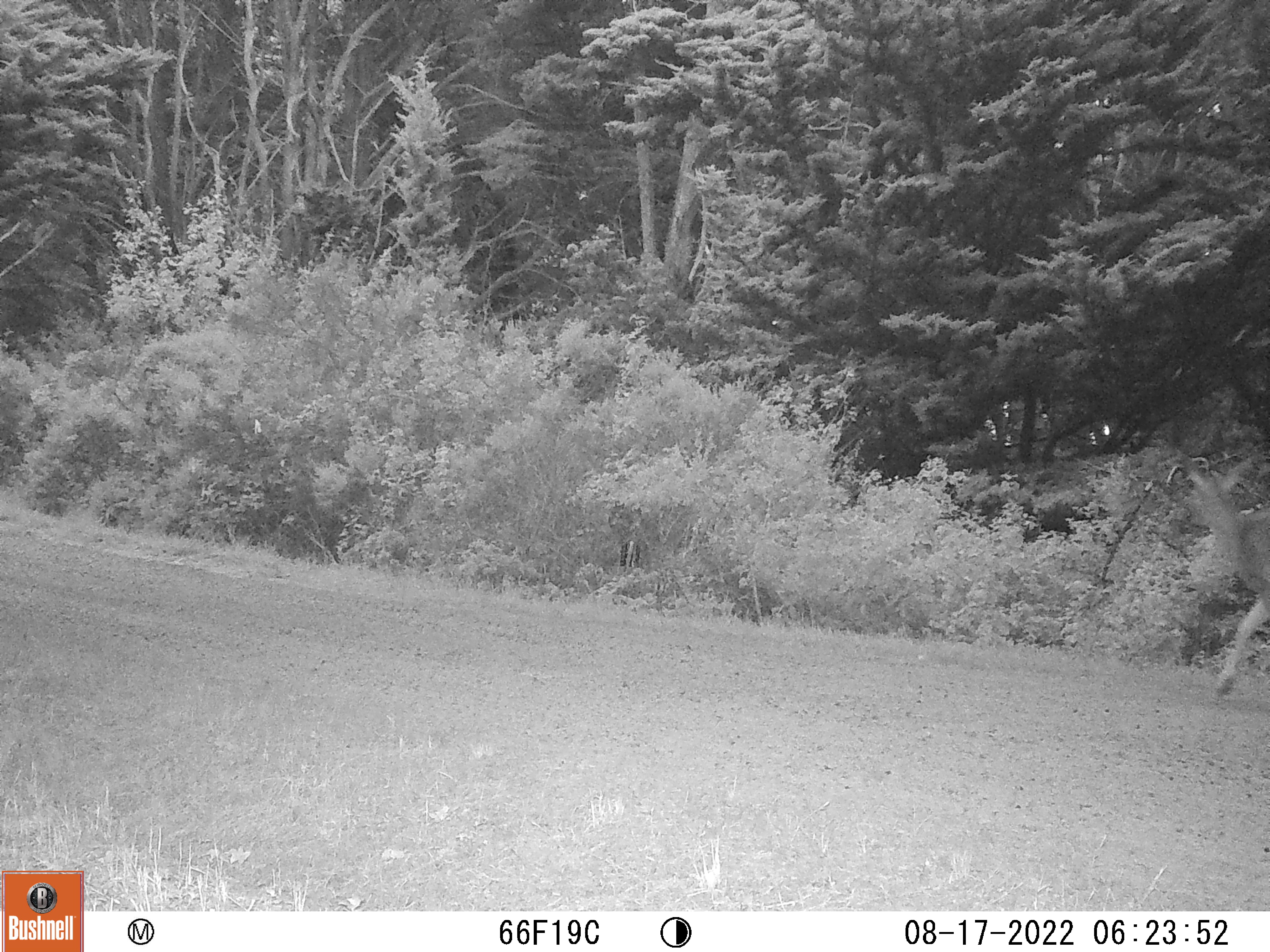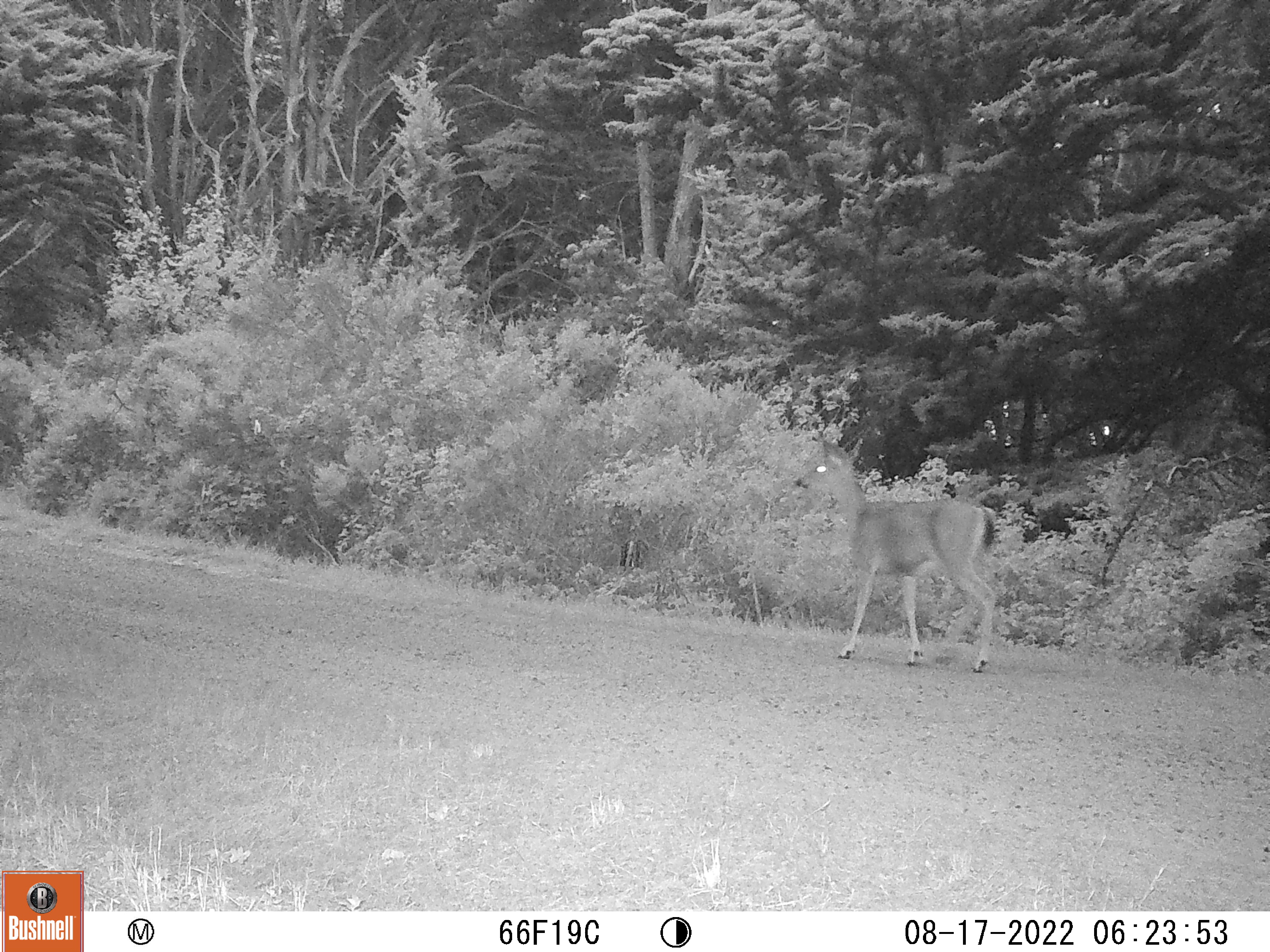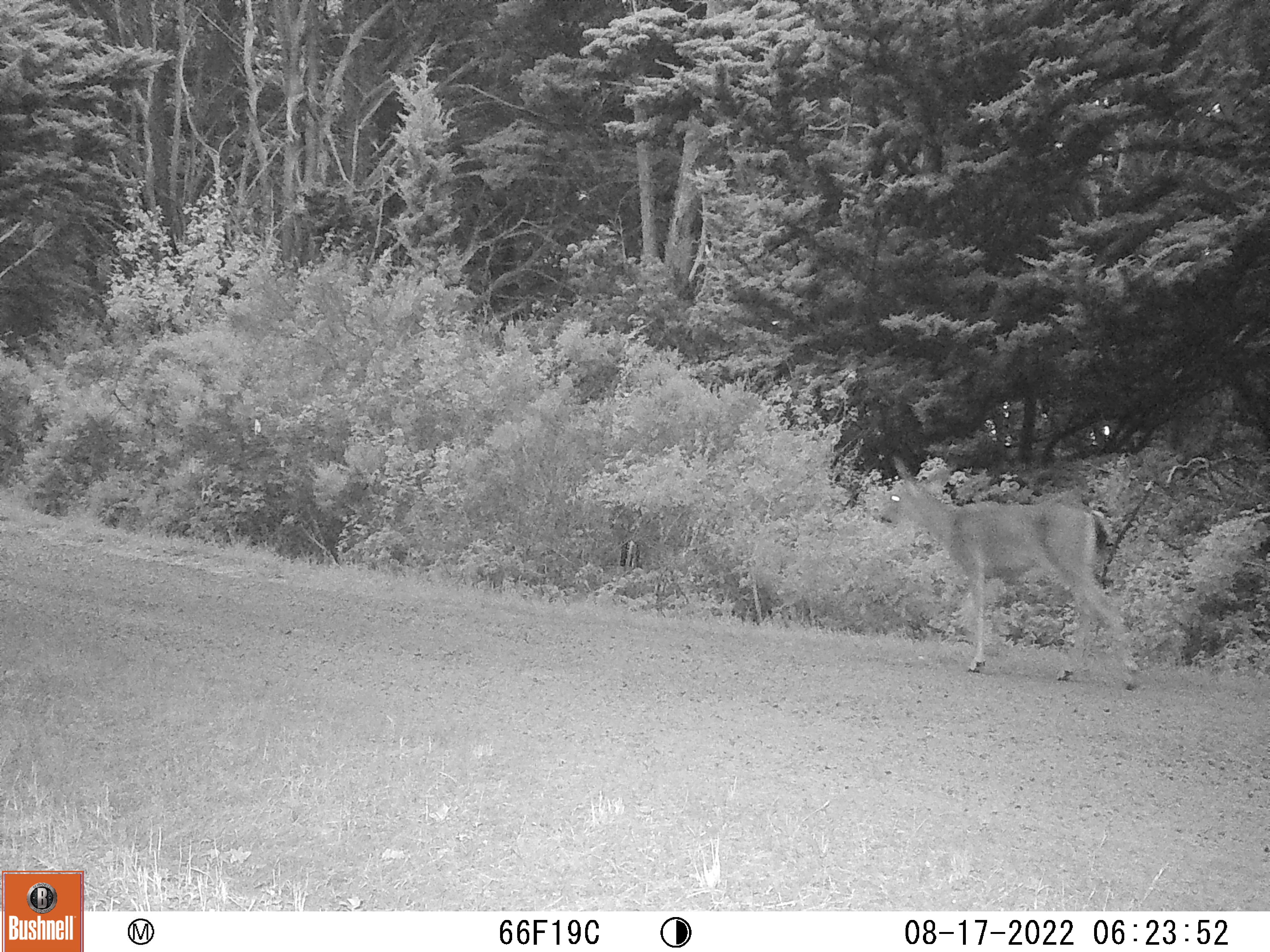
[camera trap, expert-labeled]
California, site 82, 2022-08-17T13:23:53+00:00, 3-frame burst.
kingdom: Animalia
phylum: Chordata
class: Mammalia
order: Artiodactyla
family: Cervidae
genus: Odocoileus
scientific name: Odocoileus hemionus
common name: mule deer